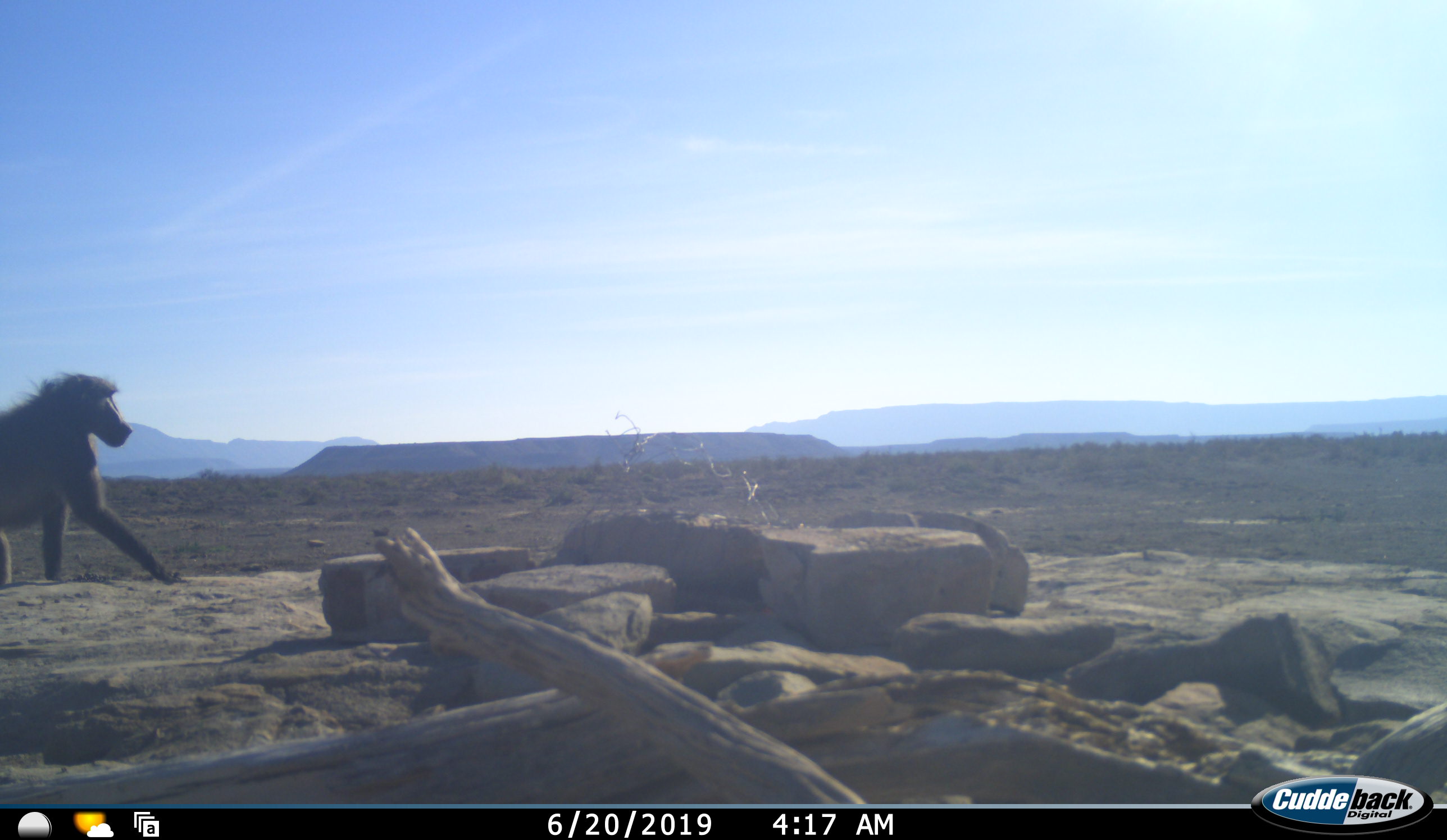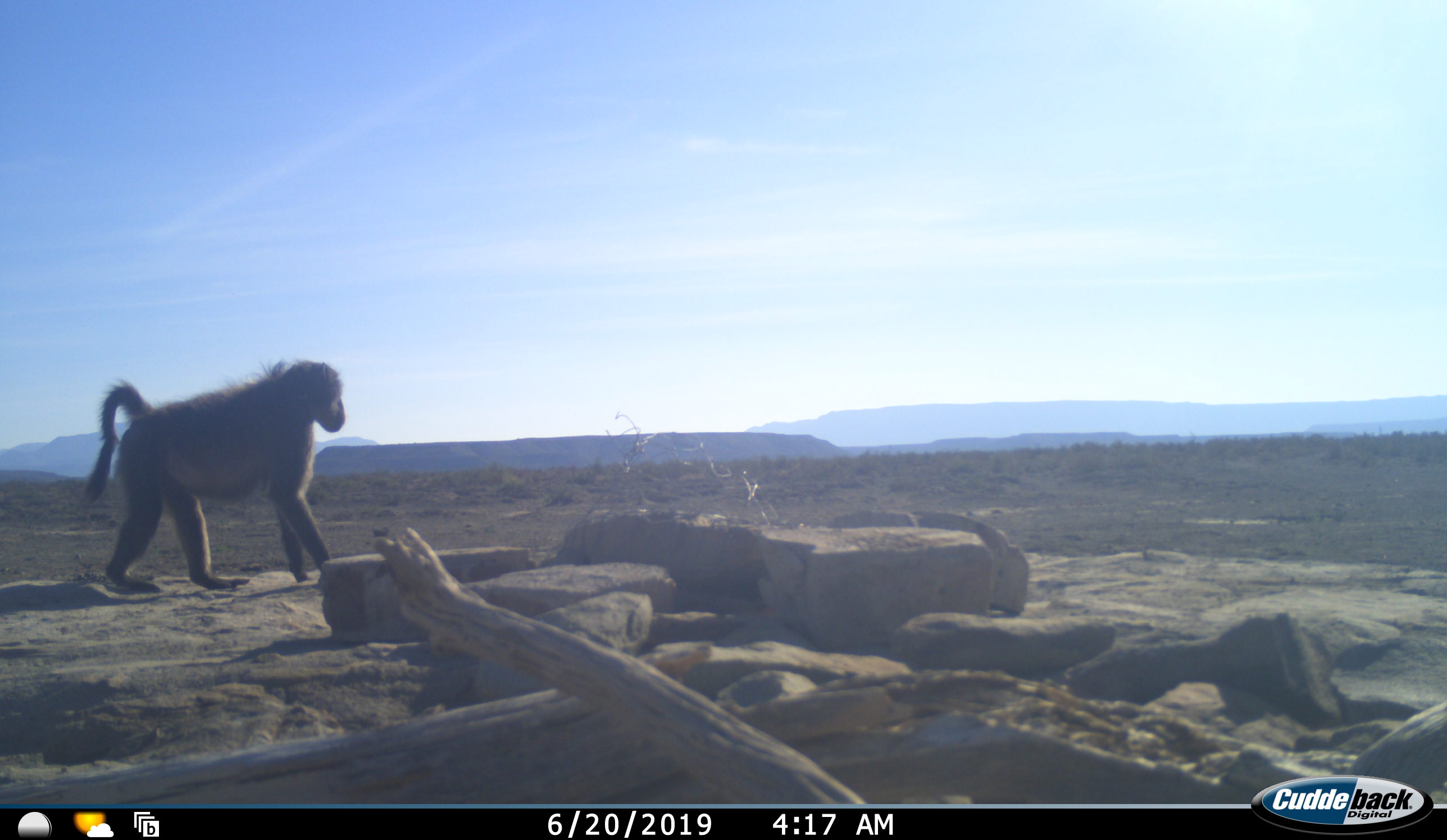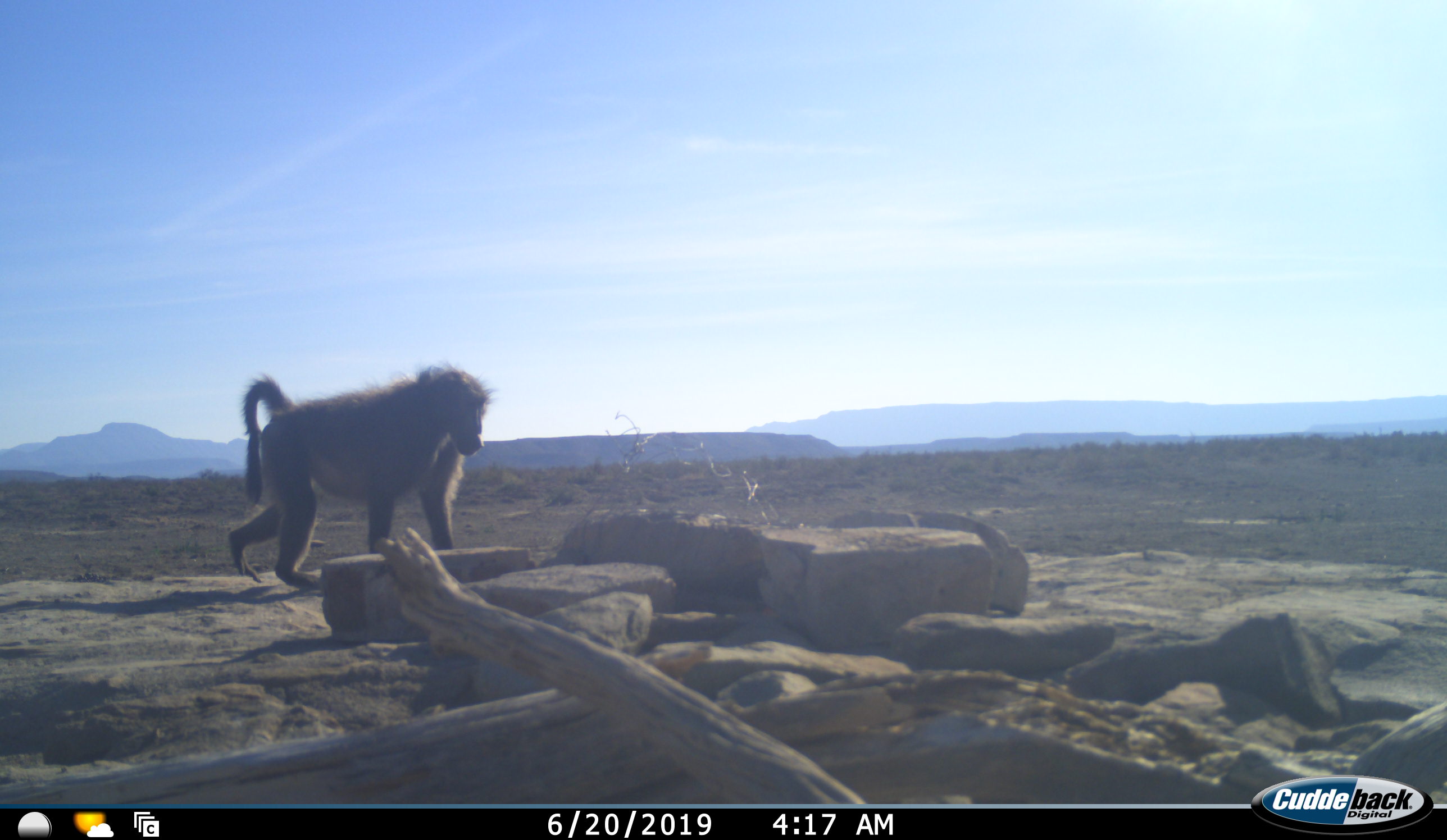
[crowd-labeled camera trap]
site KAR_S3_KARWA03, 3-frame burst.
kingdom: Animalia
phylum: Chordata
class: Mammalia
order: Primates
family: Cercopithecidae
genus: Papio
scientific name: Papio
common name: baboon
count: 1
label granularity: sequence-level